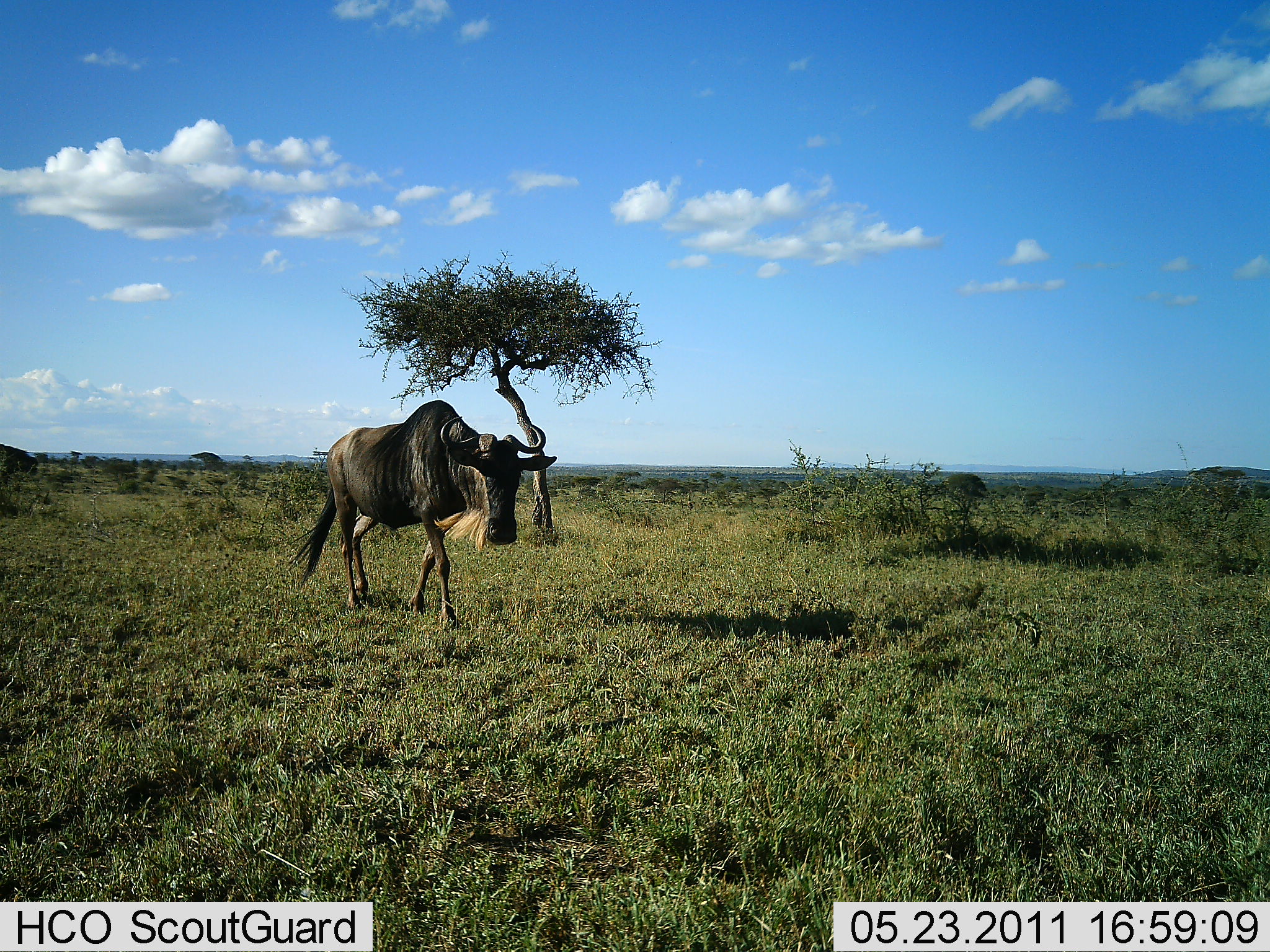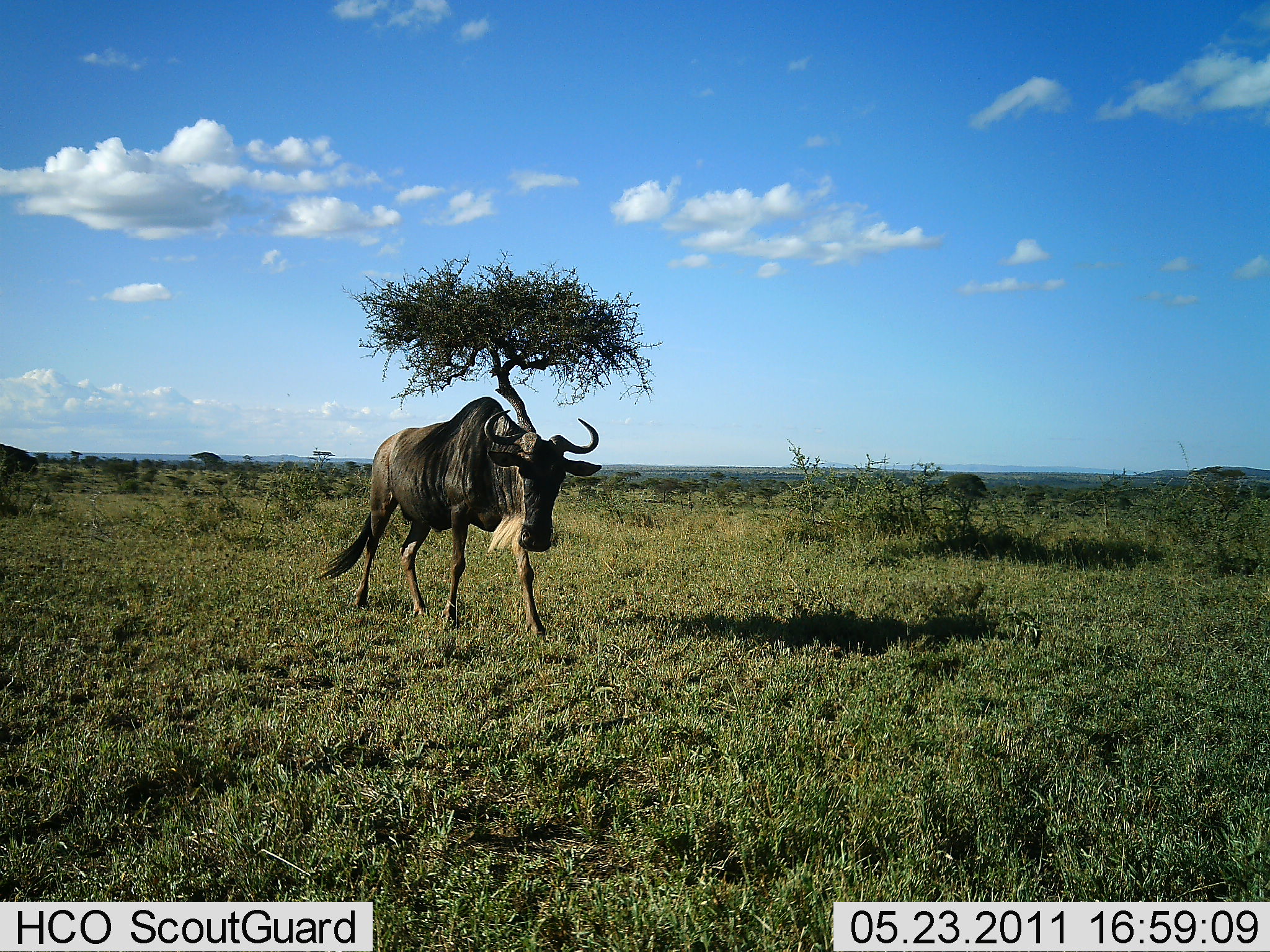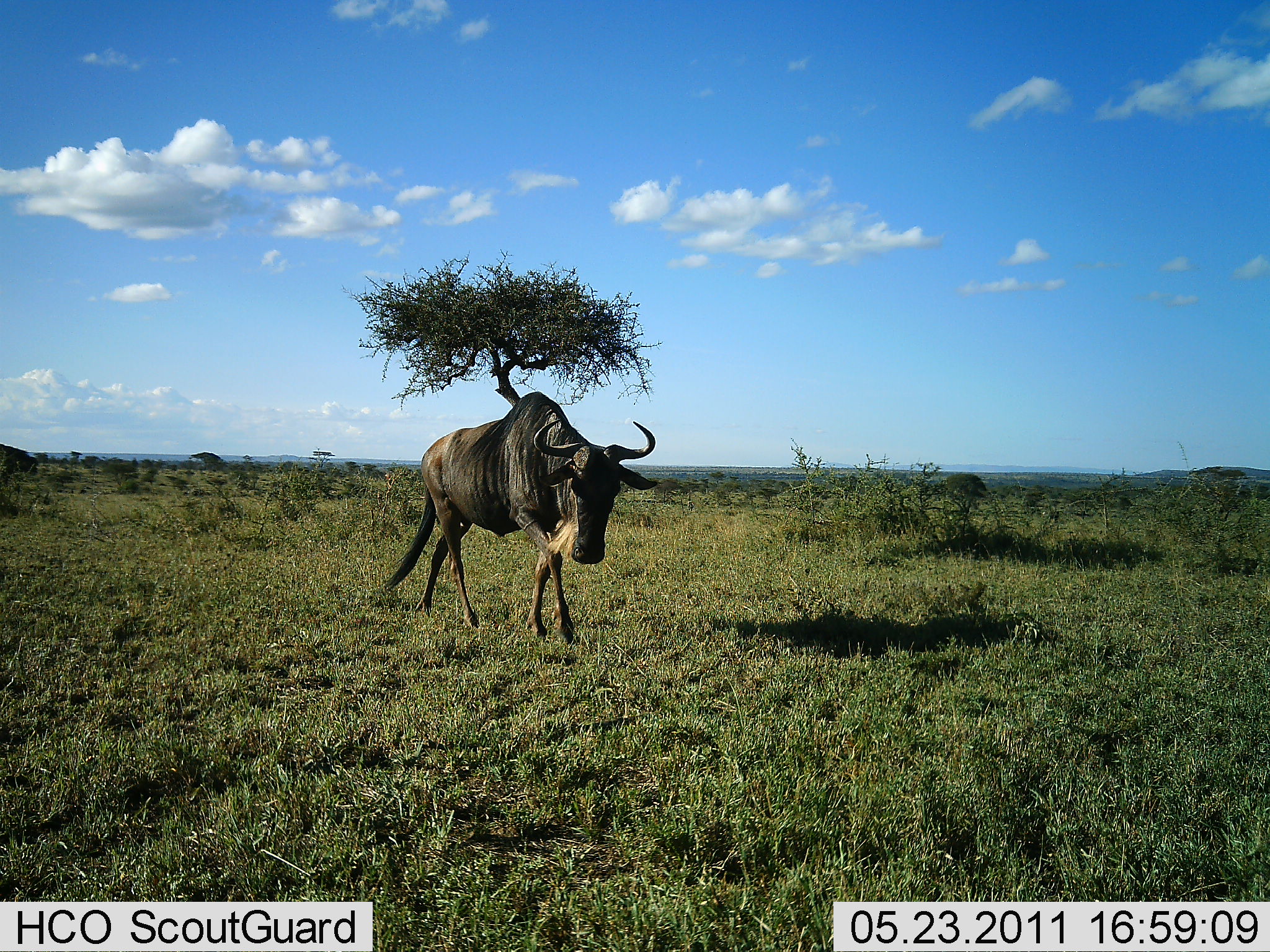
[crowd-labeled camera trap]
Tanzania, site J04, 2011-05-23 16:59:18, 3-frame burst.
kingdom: Animalia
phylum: Chordata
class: Mammalia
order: Artiodactyla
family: Bovidae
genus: Connochaetes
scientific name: Connochaetes taurinus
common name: blue wildebeest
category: wildebeest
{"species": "wildebeest (blue wildebeest) (Connochaetes taurinus)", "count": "1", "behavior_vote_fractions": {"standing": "0%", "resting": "0%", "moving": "100%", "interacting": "0%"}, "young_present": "0%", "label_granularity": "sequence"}